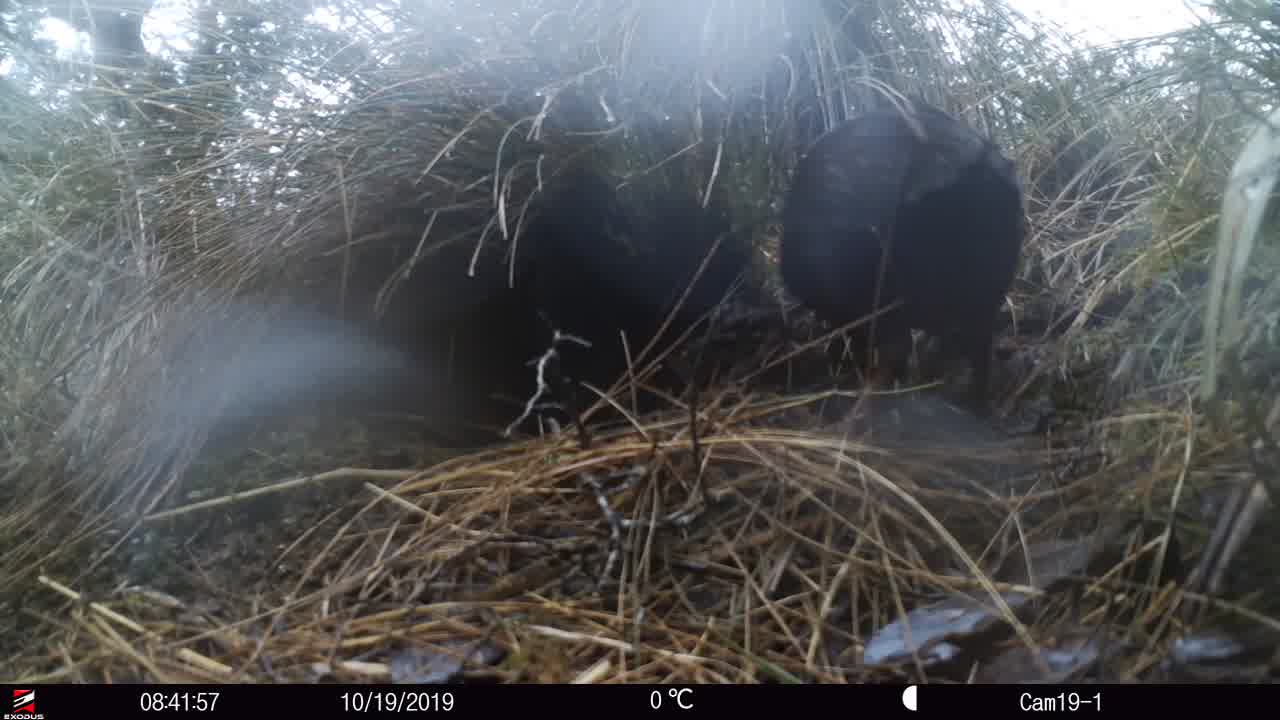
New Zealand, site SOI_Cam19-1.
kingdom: Animalia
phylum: Chordata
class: Aves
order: Gruiformes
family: Rallidae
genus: Gallirallus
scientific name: Gallirallus australis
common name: weka